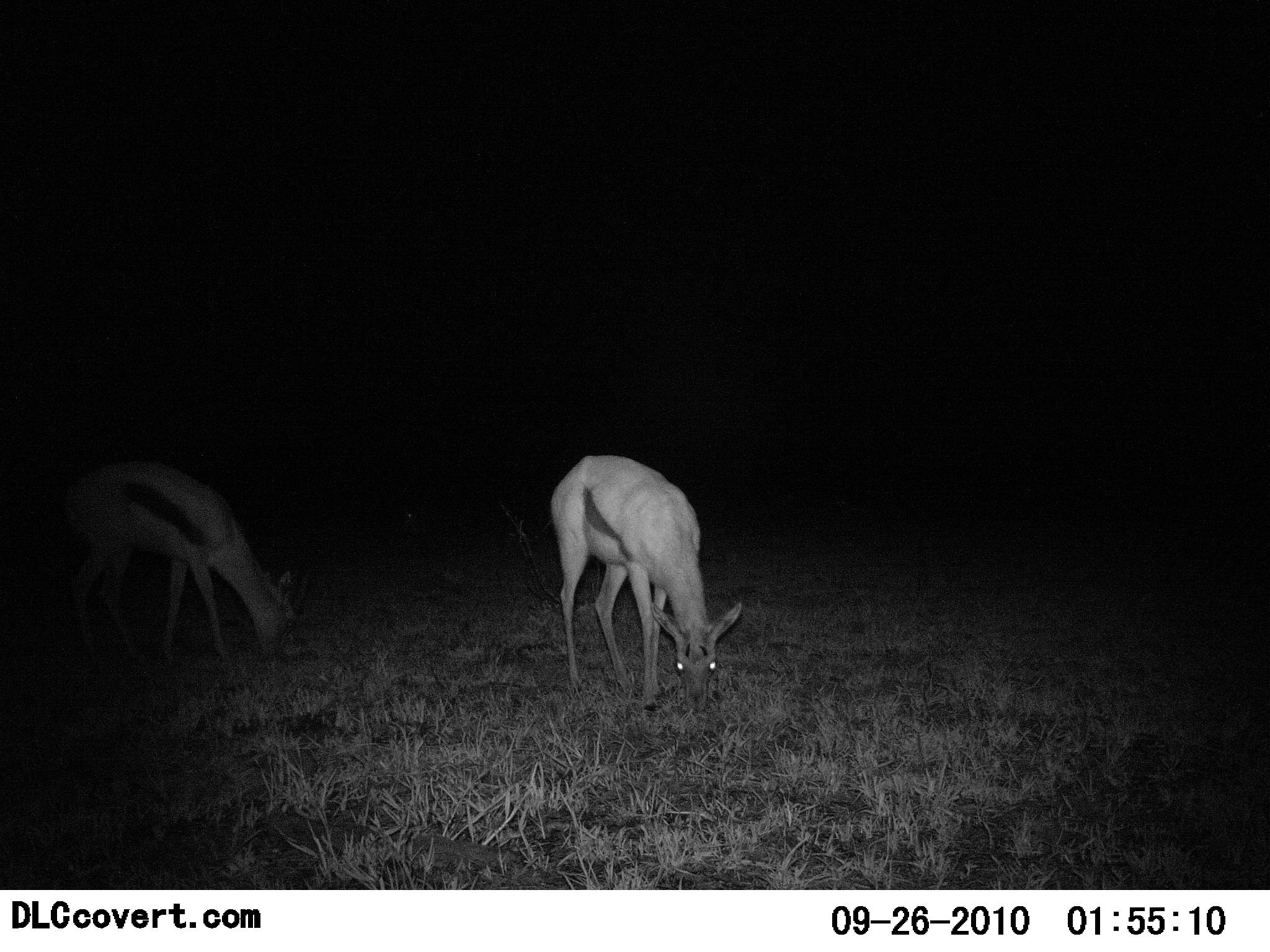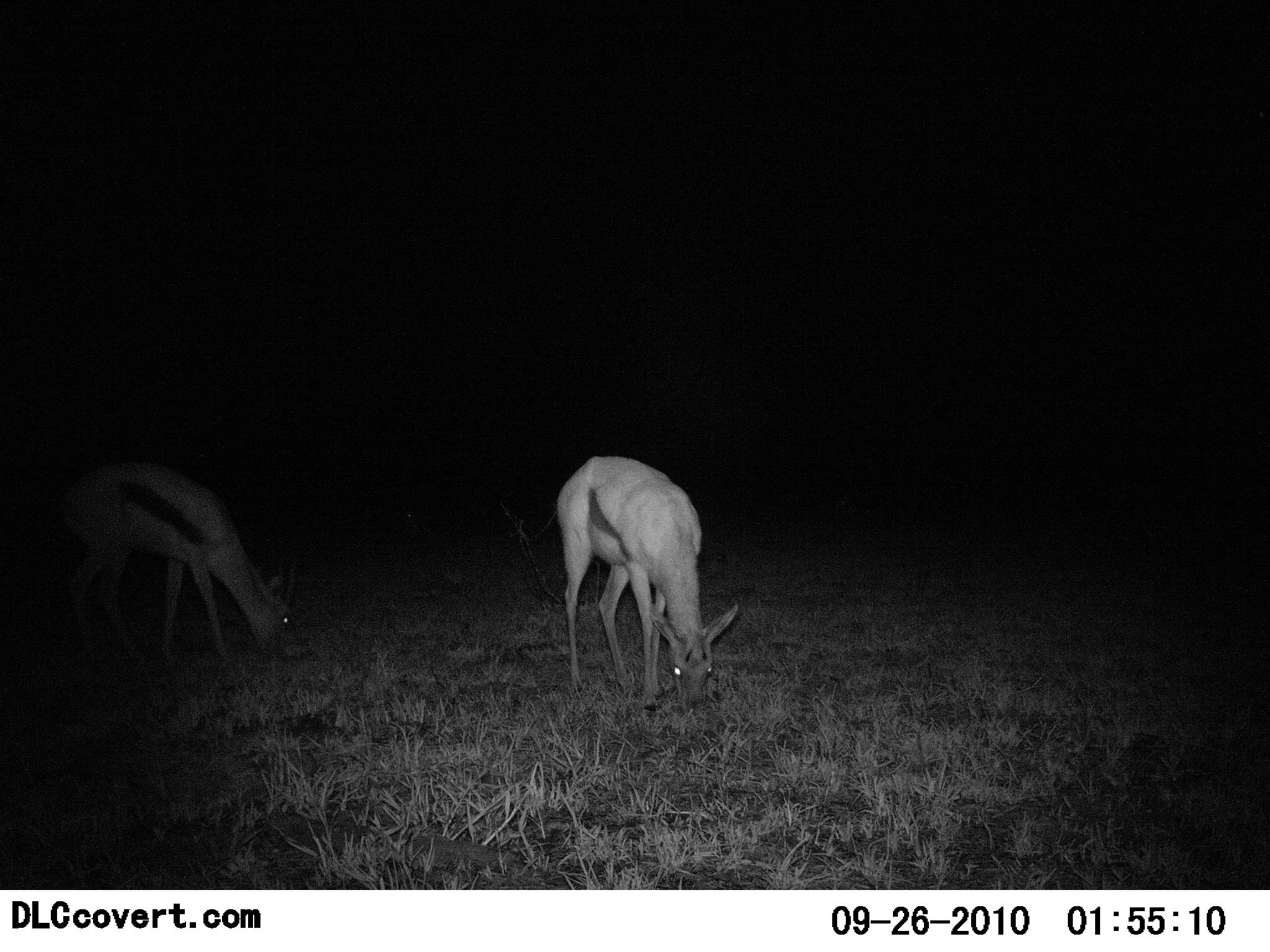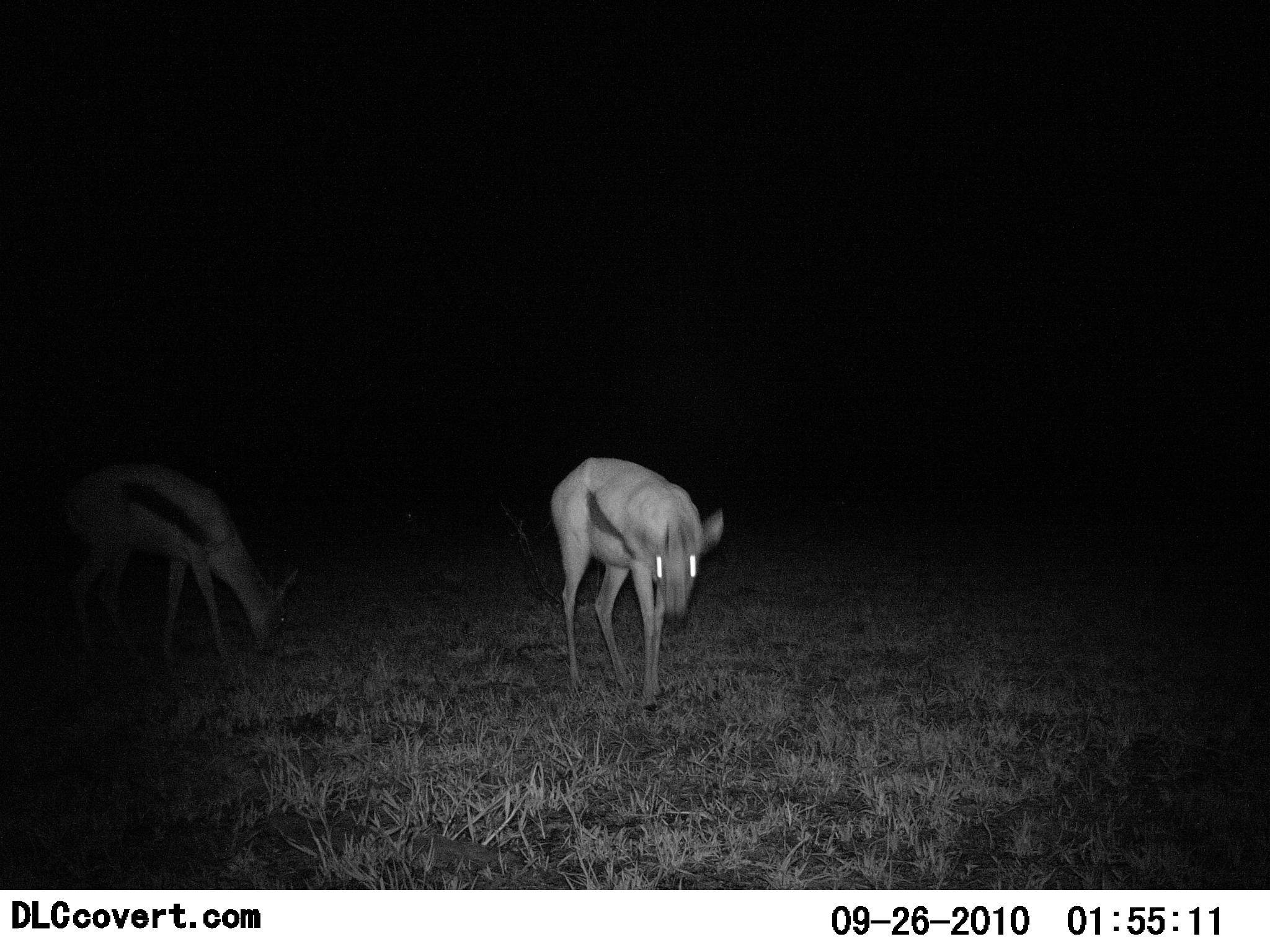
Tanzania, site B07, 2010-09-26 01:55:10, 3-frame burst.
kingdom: Animalia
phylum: Chordata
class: Mammalia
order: Artiodactyla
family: Bovidae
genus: Eudorcas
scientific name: Eudorcas thomsonii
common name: thomson's gazelle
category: gazellethomsons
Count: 2.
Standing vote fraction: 17%.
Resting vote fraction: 0%.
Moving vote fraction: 0%.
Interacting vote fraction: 0%.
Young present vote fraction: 0%.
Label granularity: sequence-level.